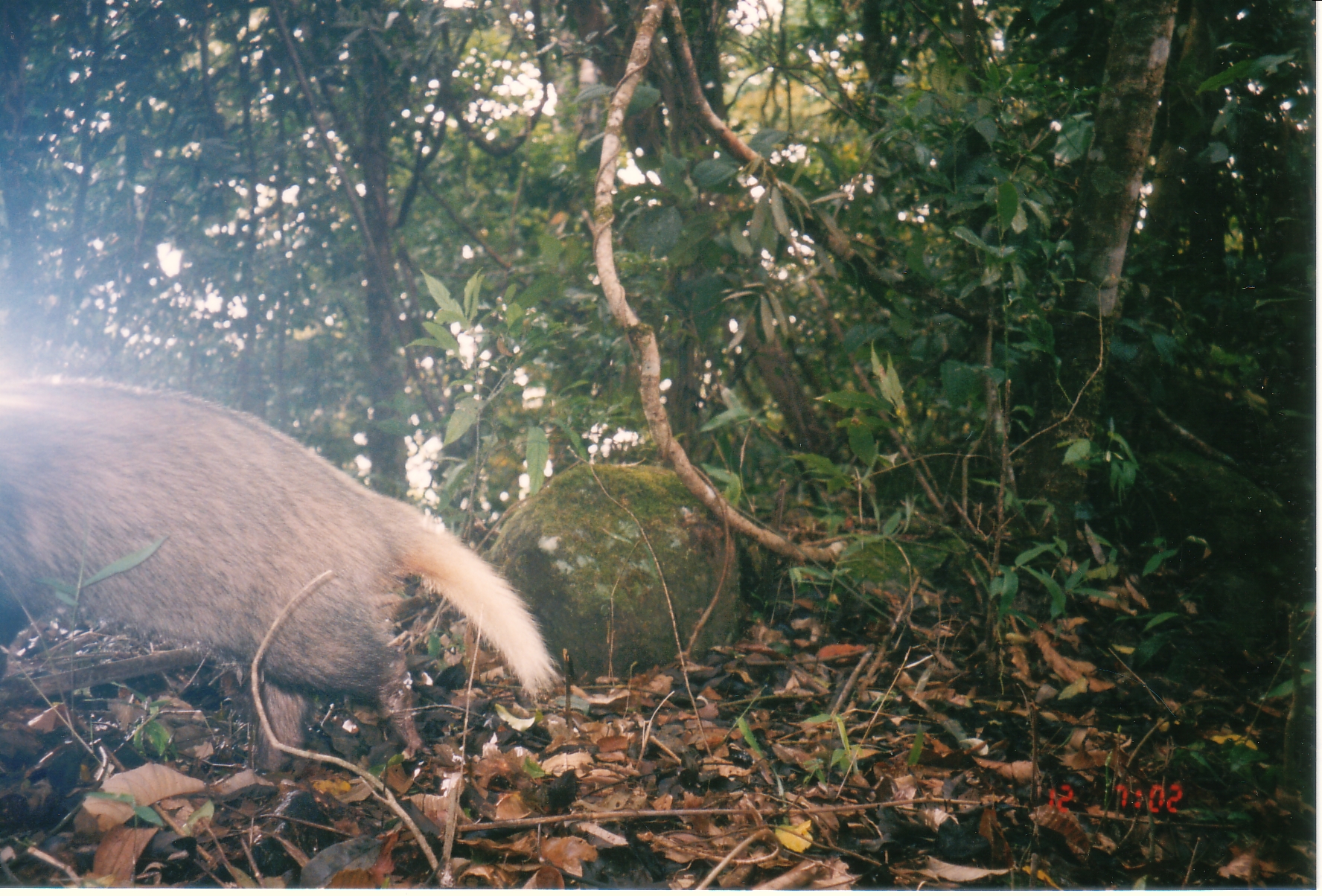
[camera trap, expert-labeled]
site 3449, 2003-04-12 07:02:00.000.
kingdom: Animalia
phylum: Chordata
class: Mammalia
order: Carnivora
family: Mustelidae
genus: Arctonyx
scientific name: Arctonyx collaris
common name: greater hog badger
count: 1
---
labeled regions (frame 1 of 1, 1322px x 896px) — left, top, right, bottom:
arctonyx collaris: 0, 376, 563, 773